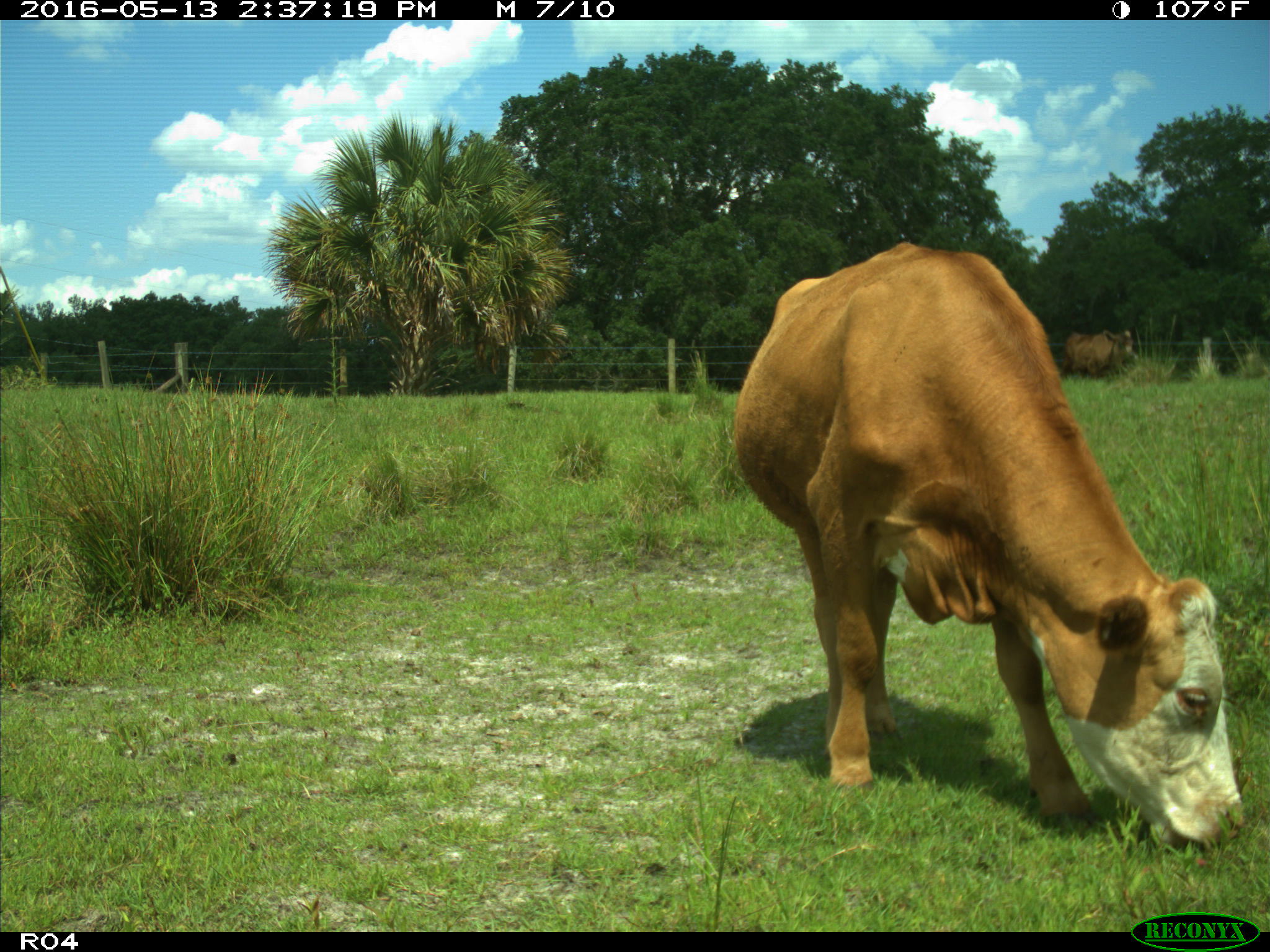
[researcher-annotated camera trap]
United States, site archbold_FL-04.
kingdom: Animalia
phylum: Chordata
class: Mammalia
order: Artiodactyla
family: Bovidae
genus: Bos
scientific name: Bos taurus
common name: domestic cow